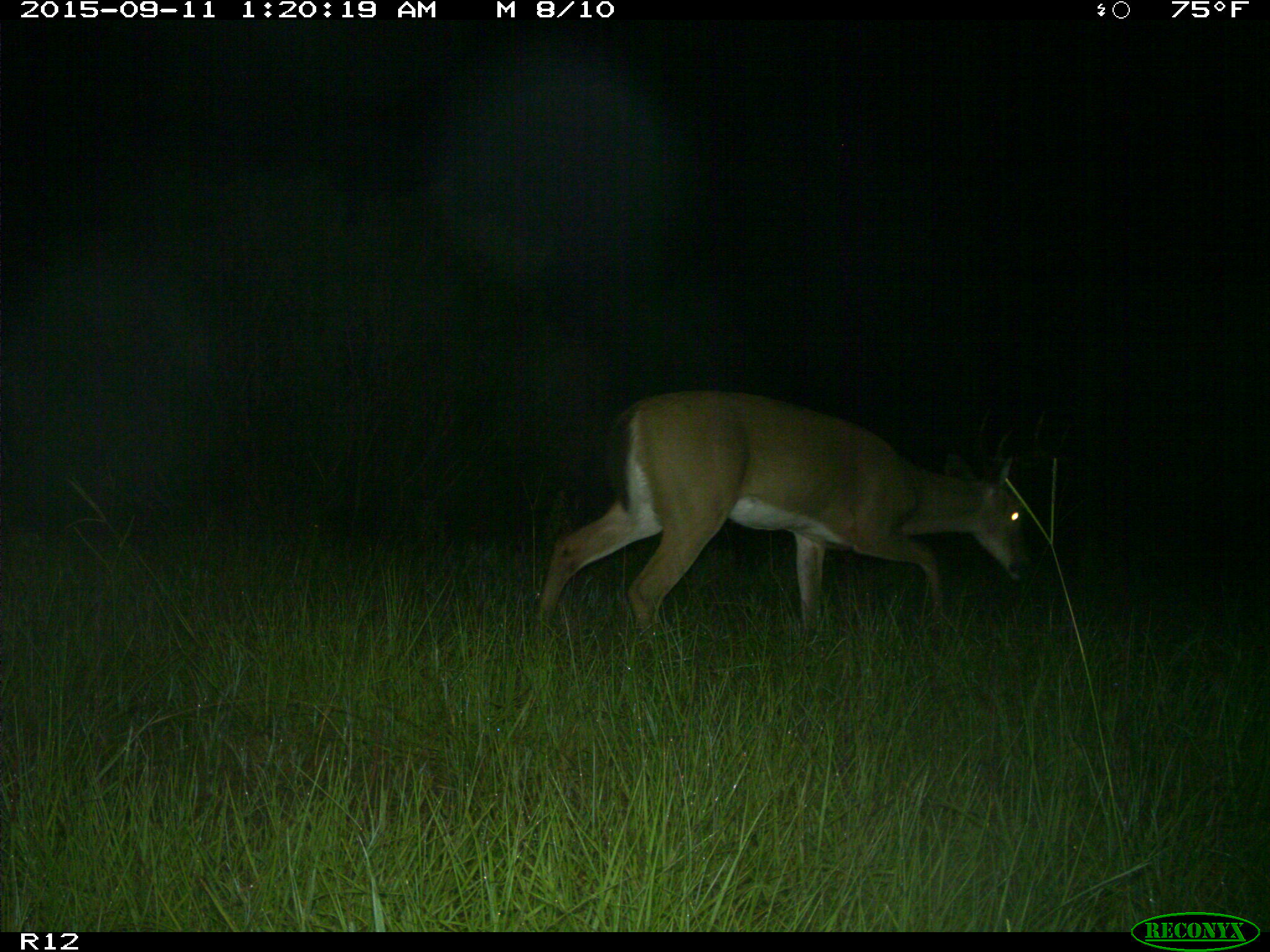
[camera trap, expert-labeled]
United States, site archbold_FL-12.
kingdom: Animalia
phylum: Chordata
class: Mammalia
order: Artiodactyla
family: Cervidae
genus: Odocoileus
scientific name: Odocoileus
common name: deer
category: unidentified deer